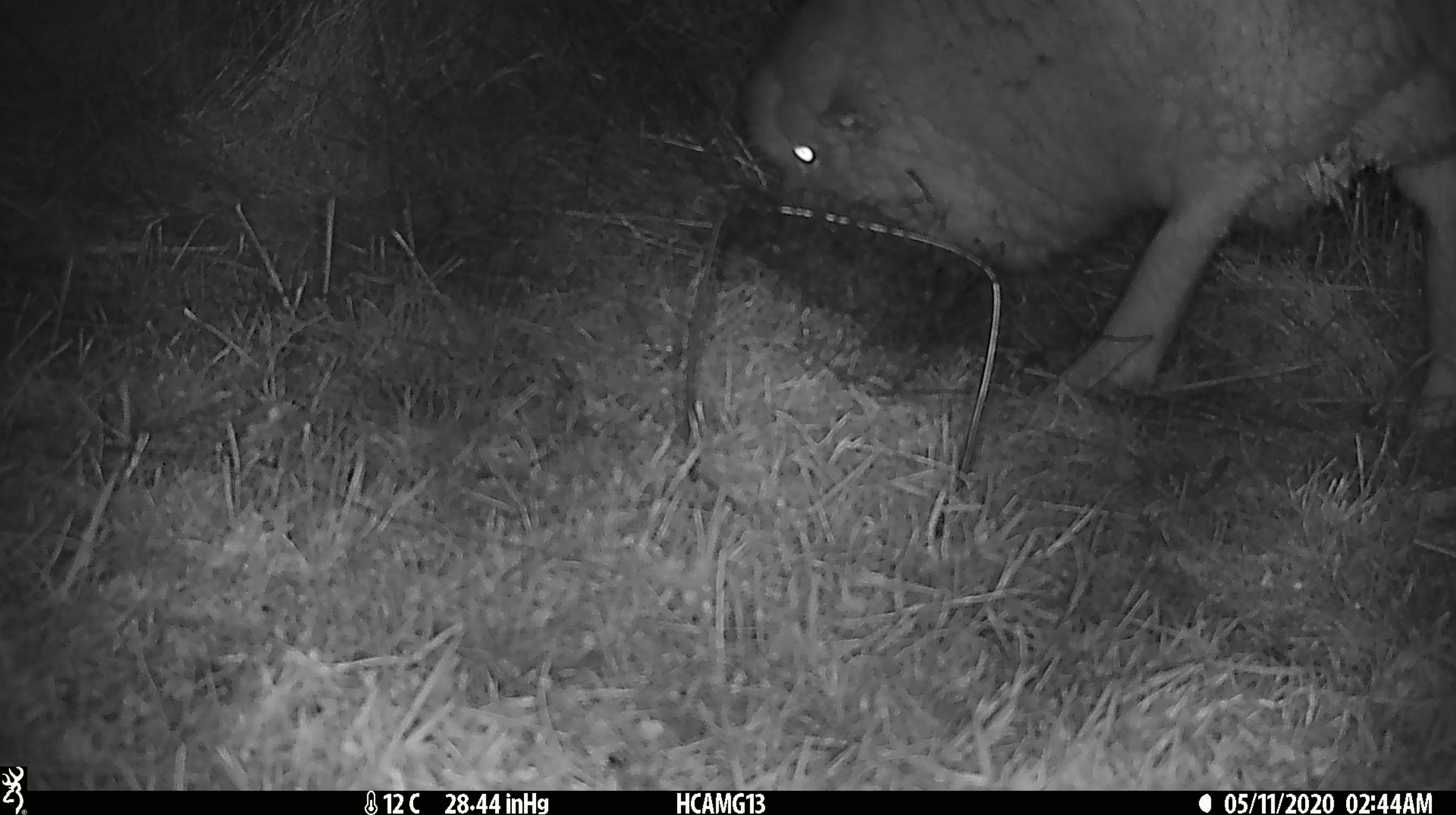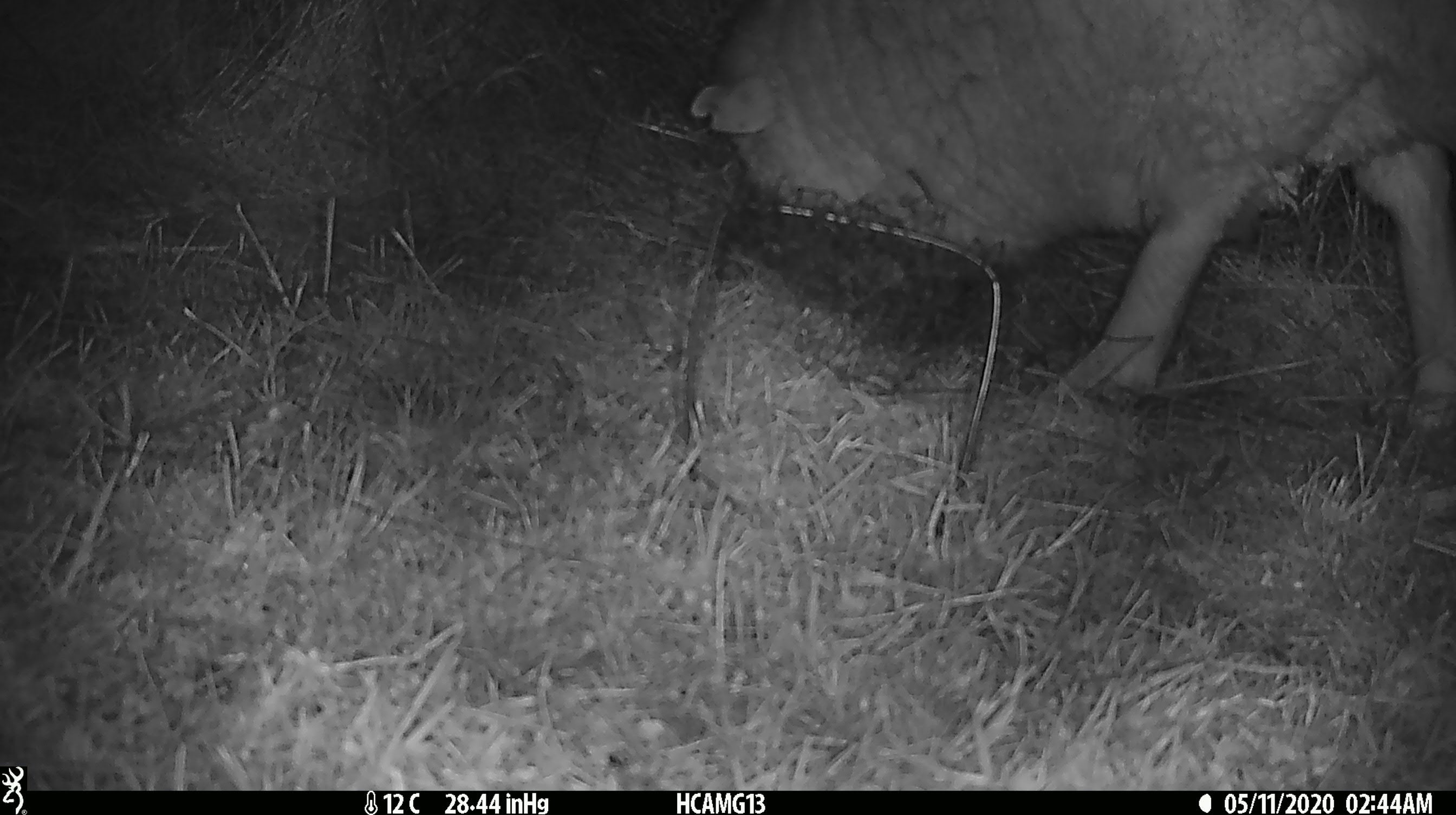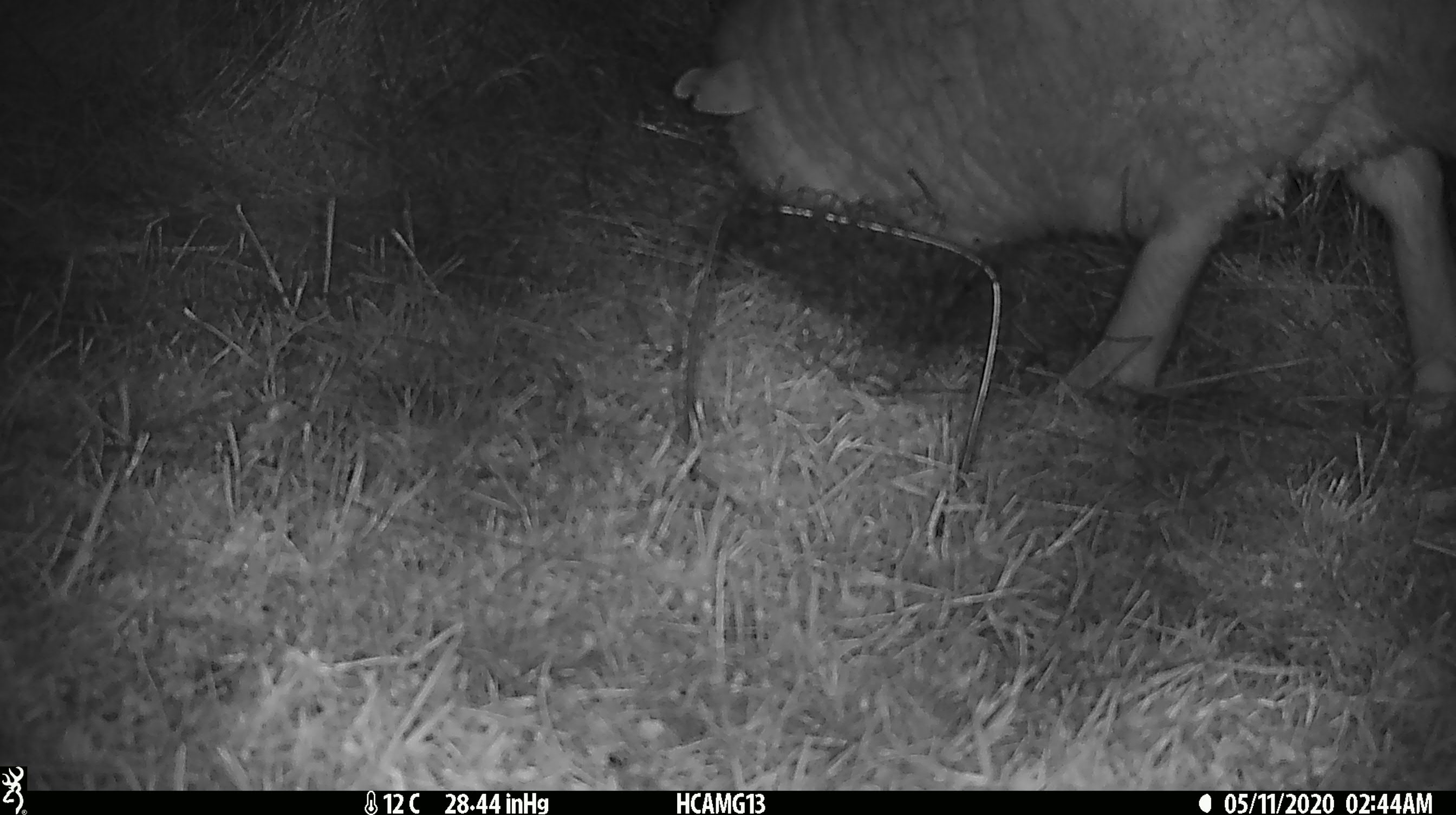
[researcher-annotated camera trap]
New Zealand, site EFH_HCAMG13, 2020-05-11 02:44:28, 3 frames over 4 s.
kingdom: Animalia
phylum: Chordata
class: Mammalia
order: Artiodactyla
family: Bovidae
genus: Ovis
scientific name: Ovis aries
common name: domestic sheep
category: sheep